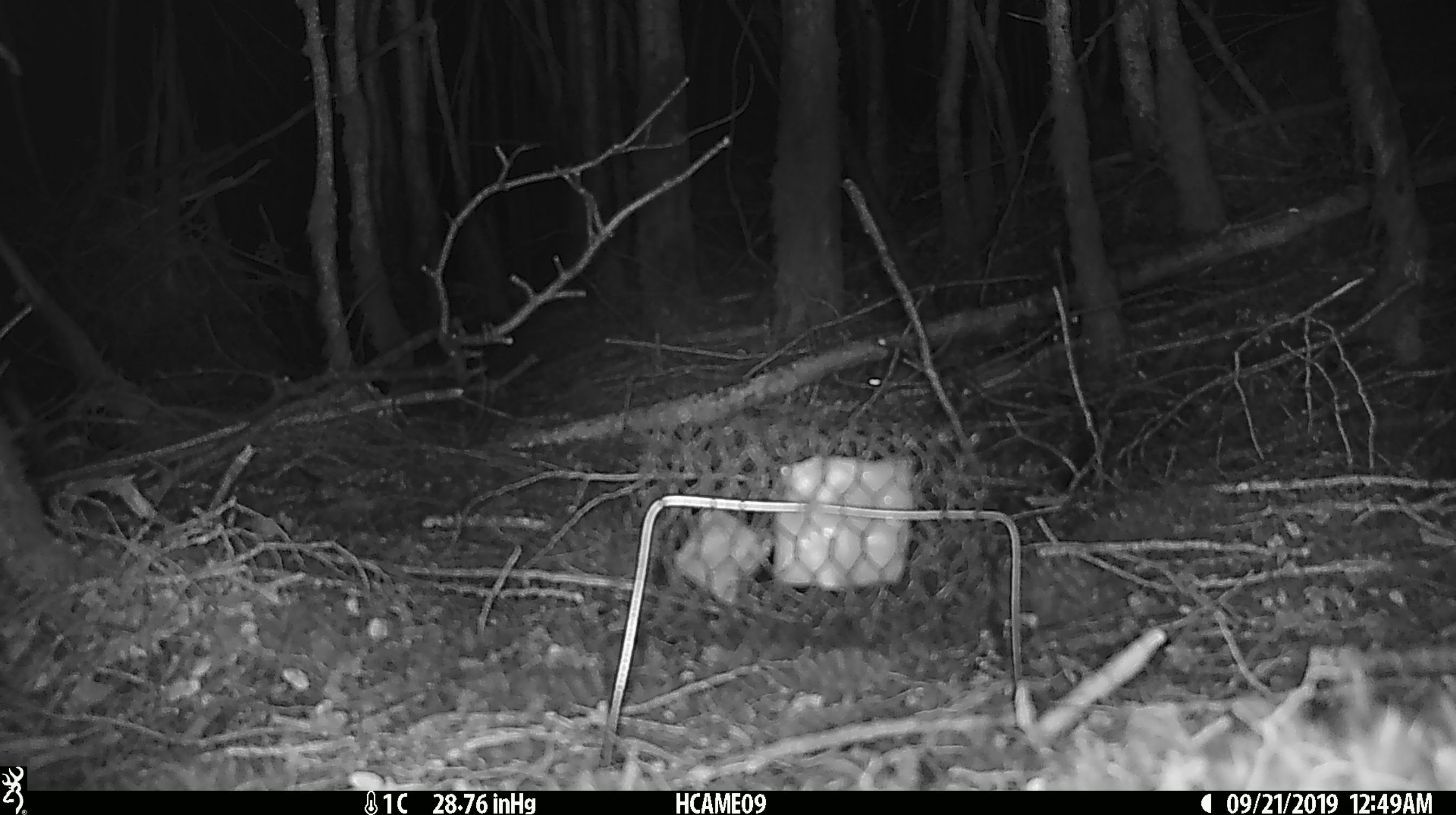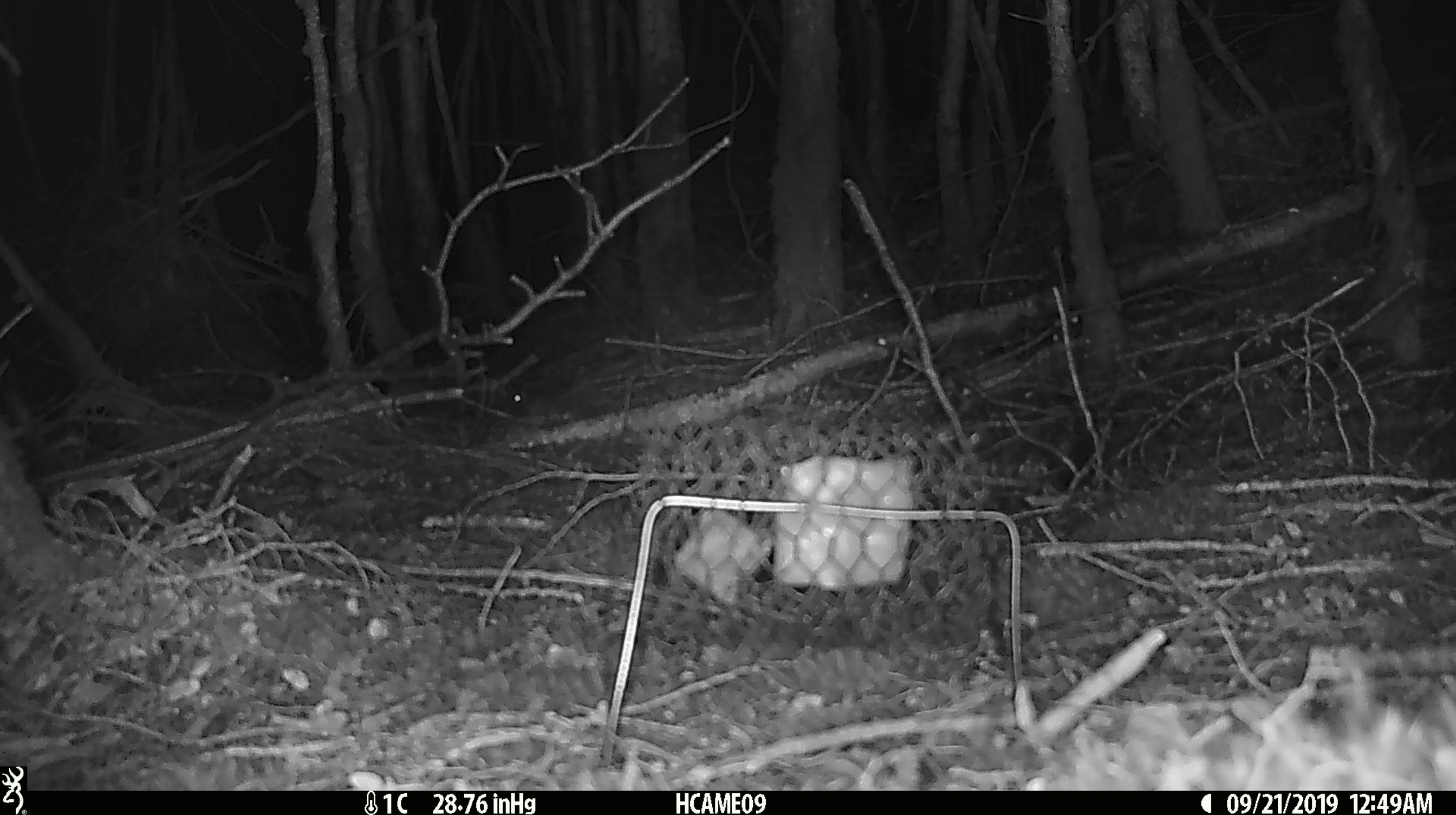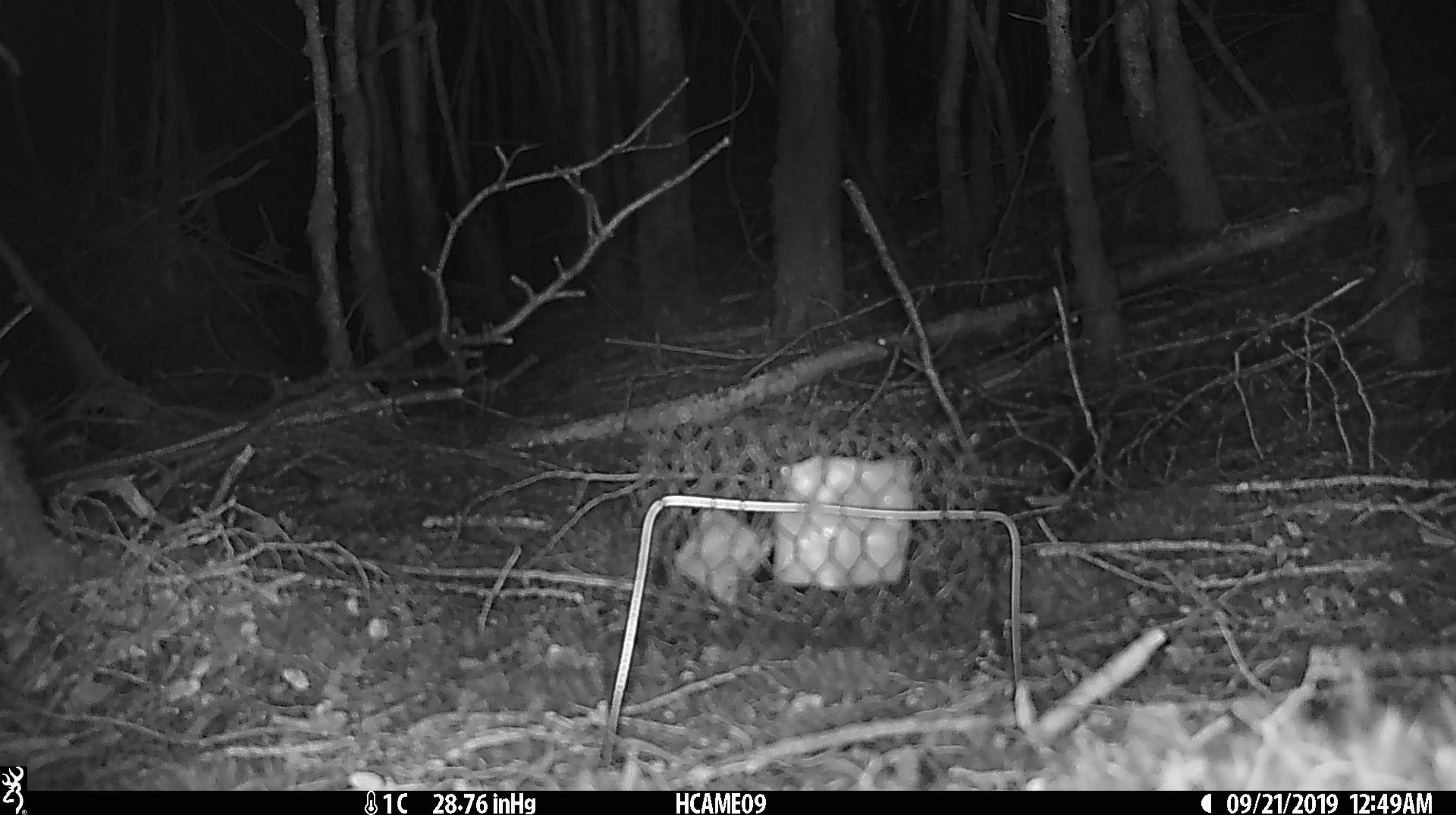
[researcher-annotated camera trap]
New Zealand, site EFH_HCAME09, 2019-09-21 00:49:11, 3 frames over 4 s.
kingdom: Animalia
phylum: Chordata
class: Mammalia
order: Rodentia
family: Muridae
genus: Mus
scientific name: Mus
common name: mouse